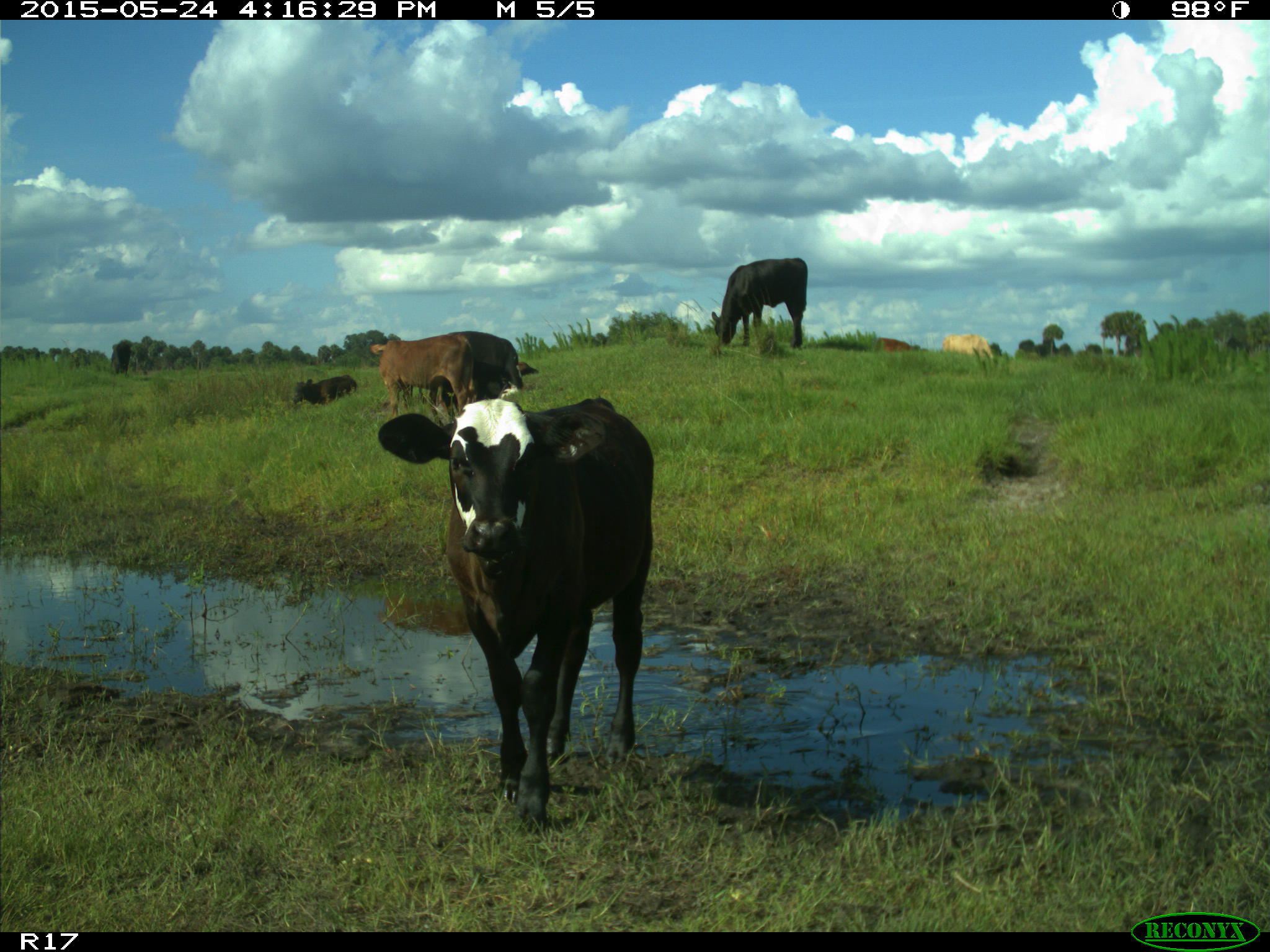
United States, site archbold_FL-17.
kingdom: Animalia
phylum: Chordata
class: Mammalia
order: Artiodactyla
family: Bovidae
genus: Bos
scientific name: Bos taurus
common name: domestic cow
Bos taurus (domestic cow).